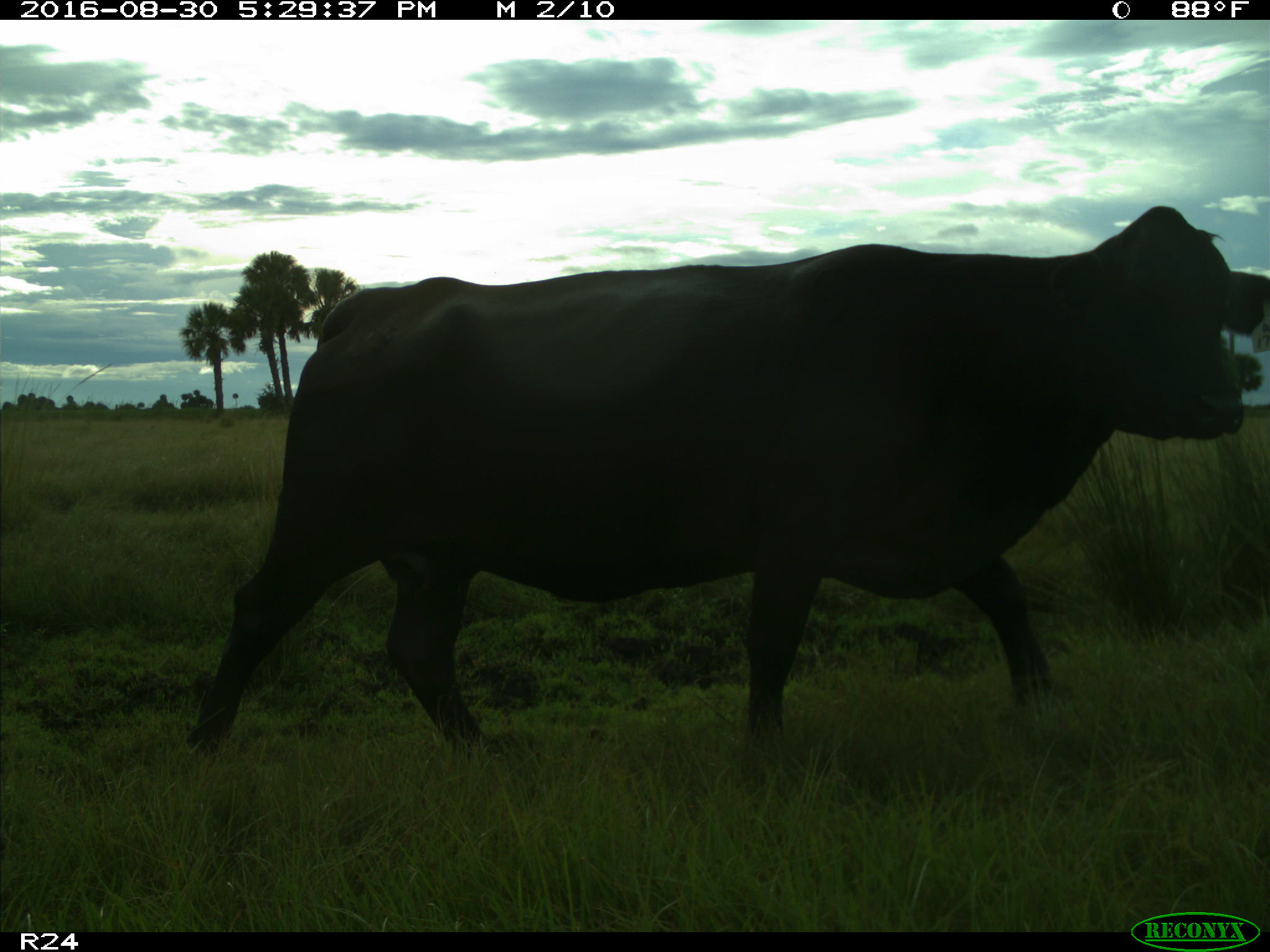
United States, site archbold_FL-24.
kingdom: Animalia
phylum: Chordata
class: Mammalia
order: Artiodactyla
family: Bovidae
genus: Bos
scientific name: Bos taurus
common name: domestic cow